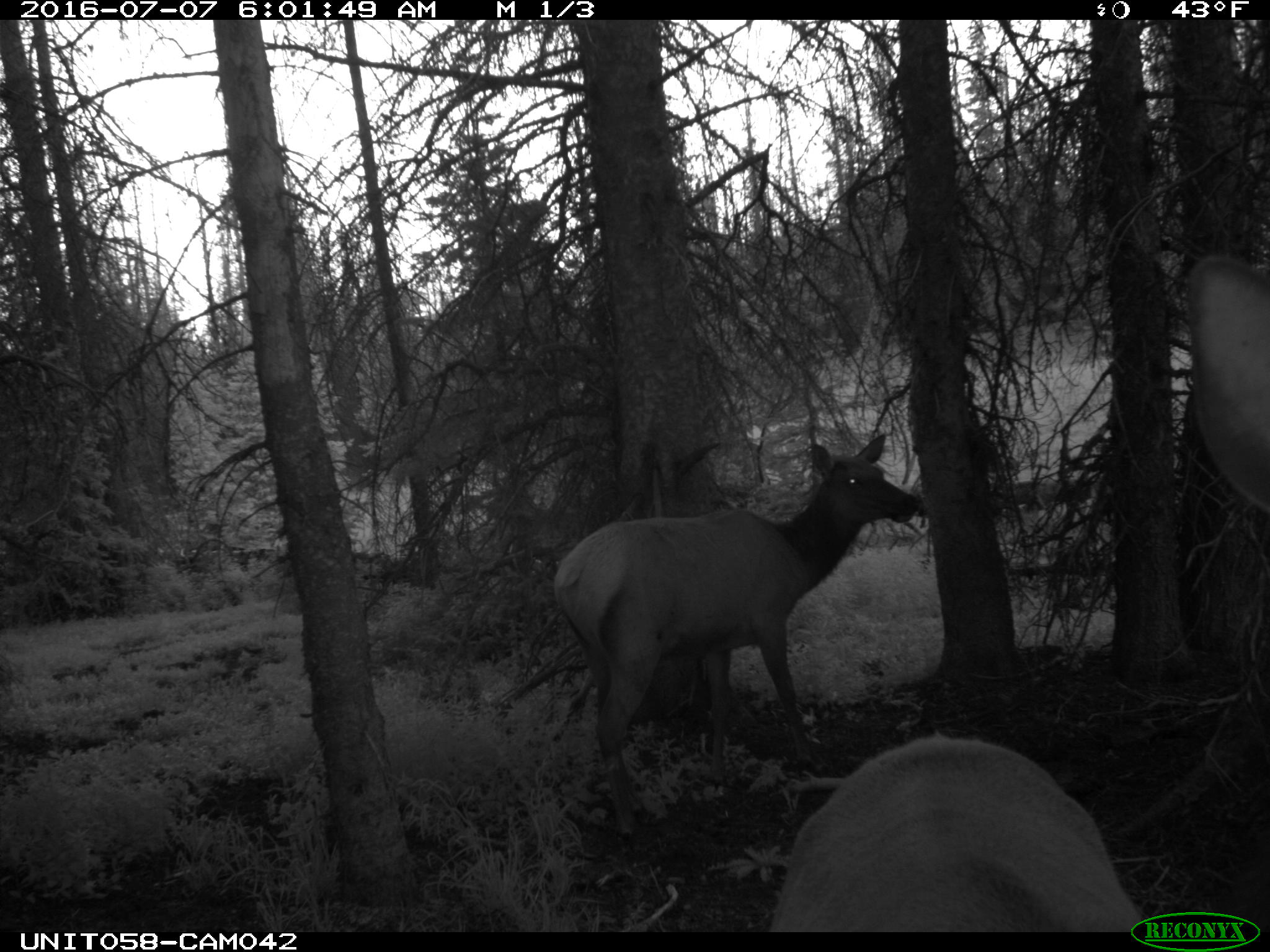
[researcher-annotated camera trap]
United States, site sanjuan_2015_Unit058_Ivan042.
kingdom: Animalia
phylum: Chordata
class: Mammalia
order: Artiodactyla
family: Cervidae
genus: Cervus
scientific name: Cervus elaphus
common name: red deer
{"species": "Cervus elaphus (red deer)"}